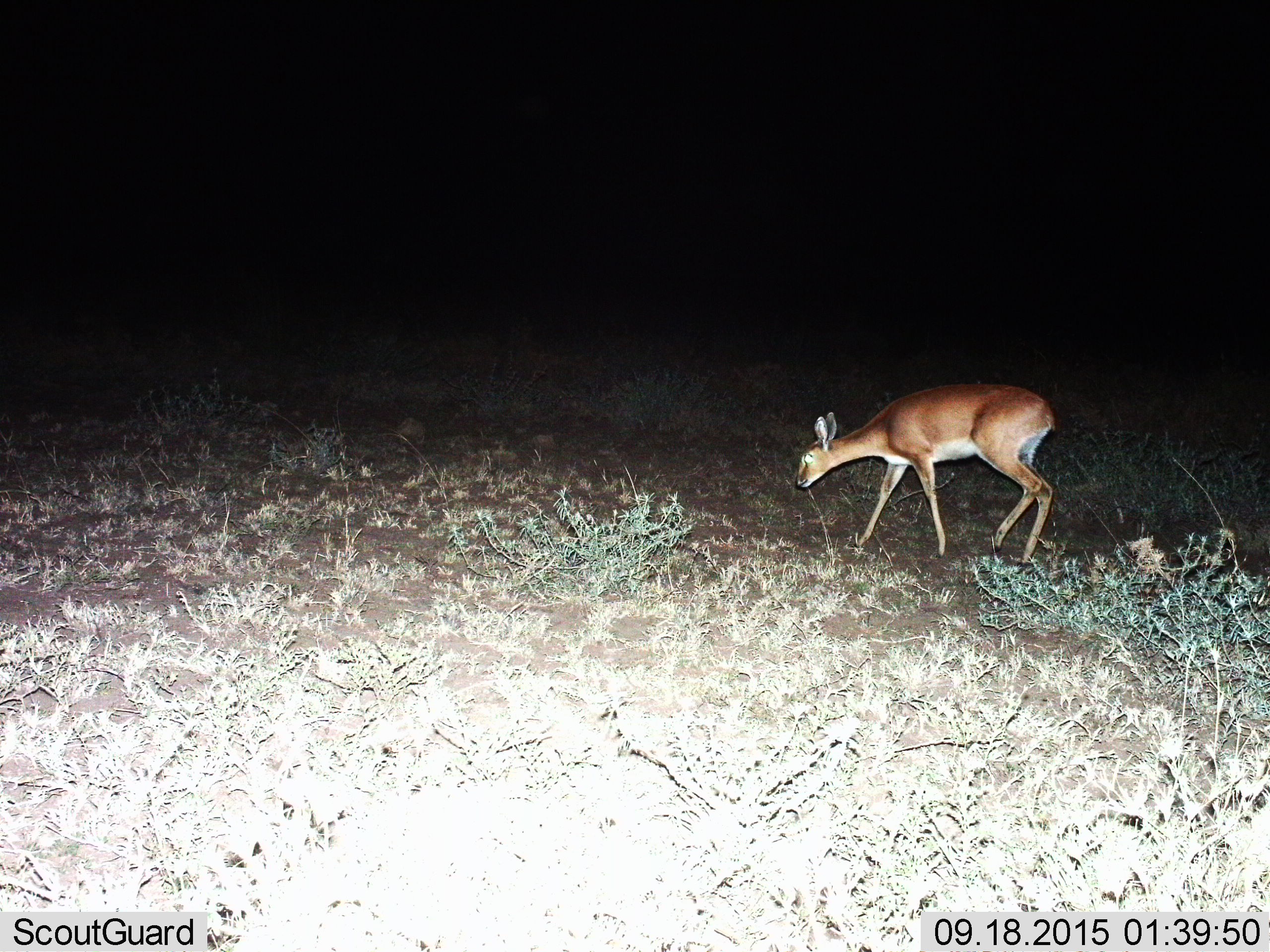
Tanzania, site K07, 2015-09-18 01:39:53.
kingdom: Animalia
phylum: Chordata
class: Mammalia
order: Artiodactyla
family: Bovidae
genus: Cephalophus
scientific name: Cephalophus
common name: duiker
Duiker (Cephalophus), count 1. Behavior (volunteer vote fractions): standing 0%, resting 0%, moving 100%, interacting 0%. Young present (vote fraction): 0%. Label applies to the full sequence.